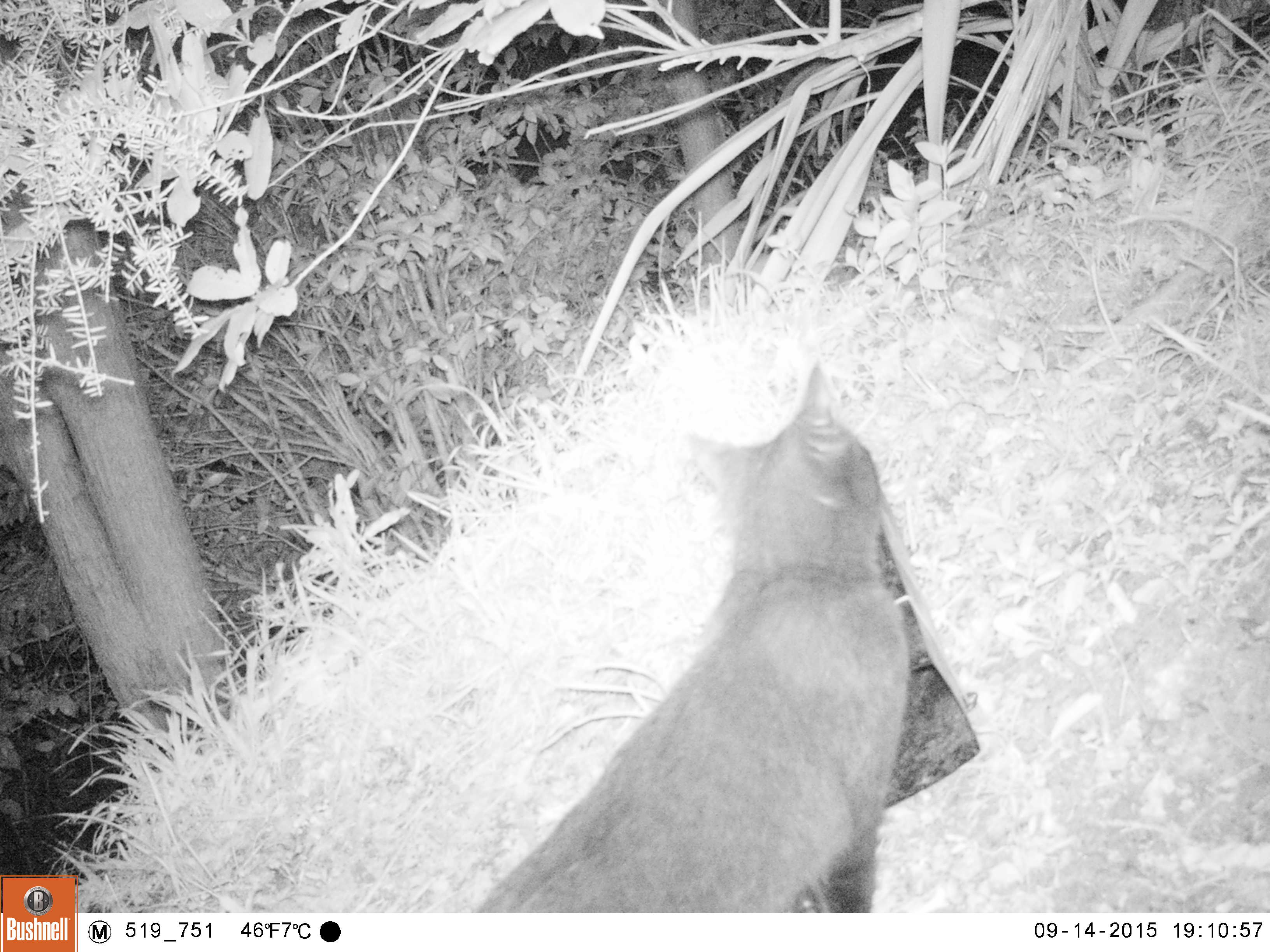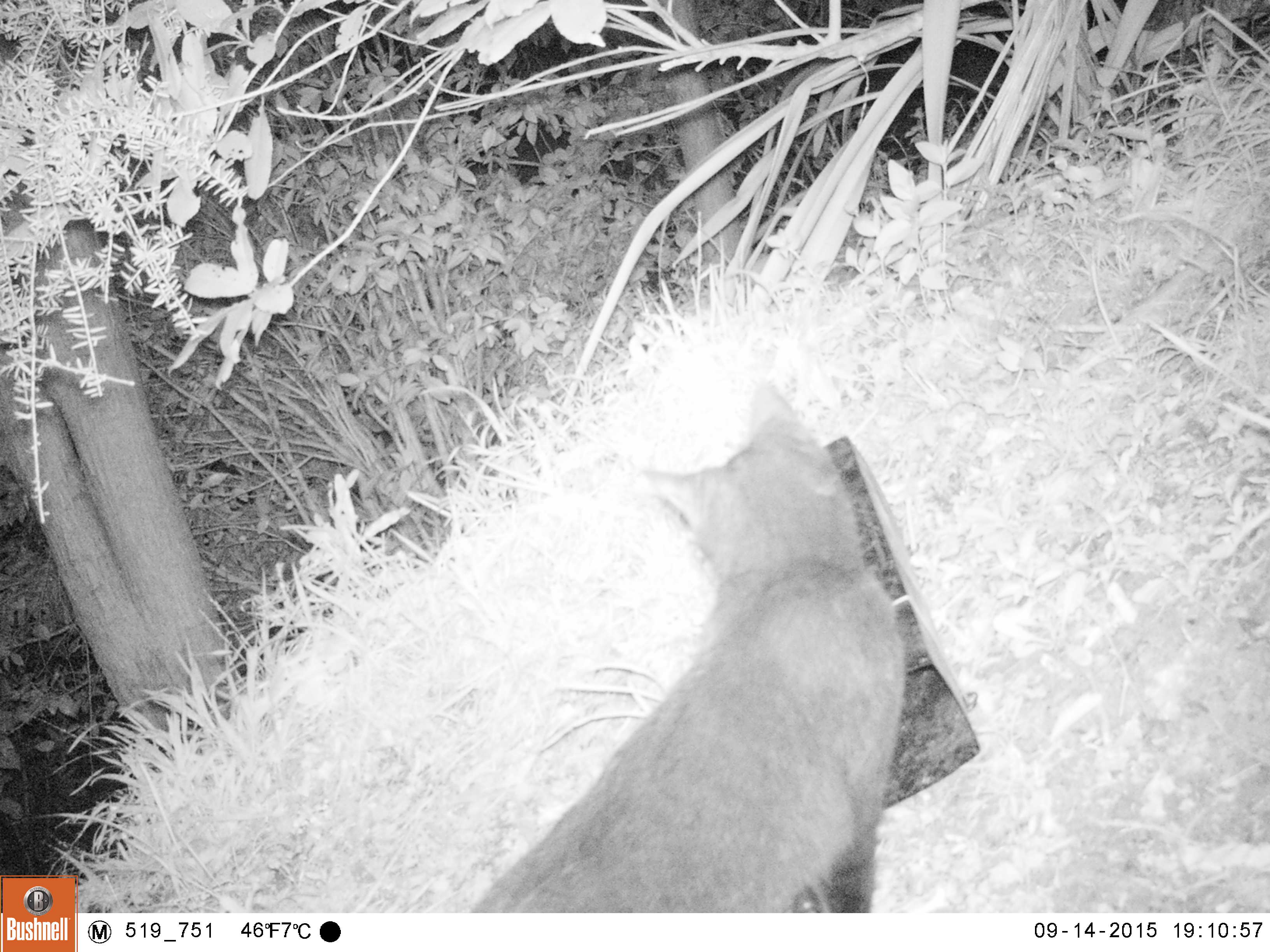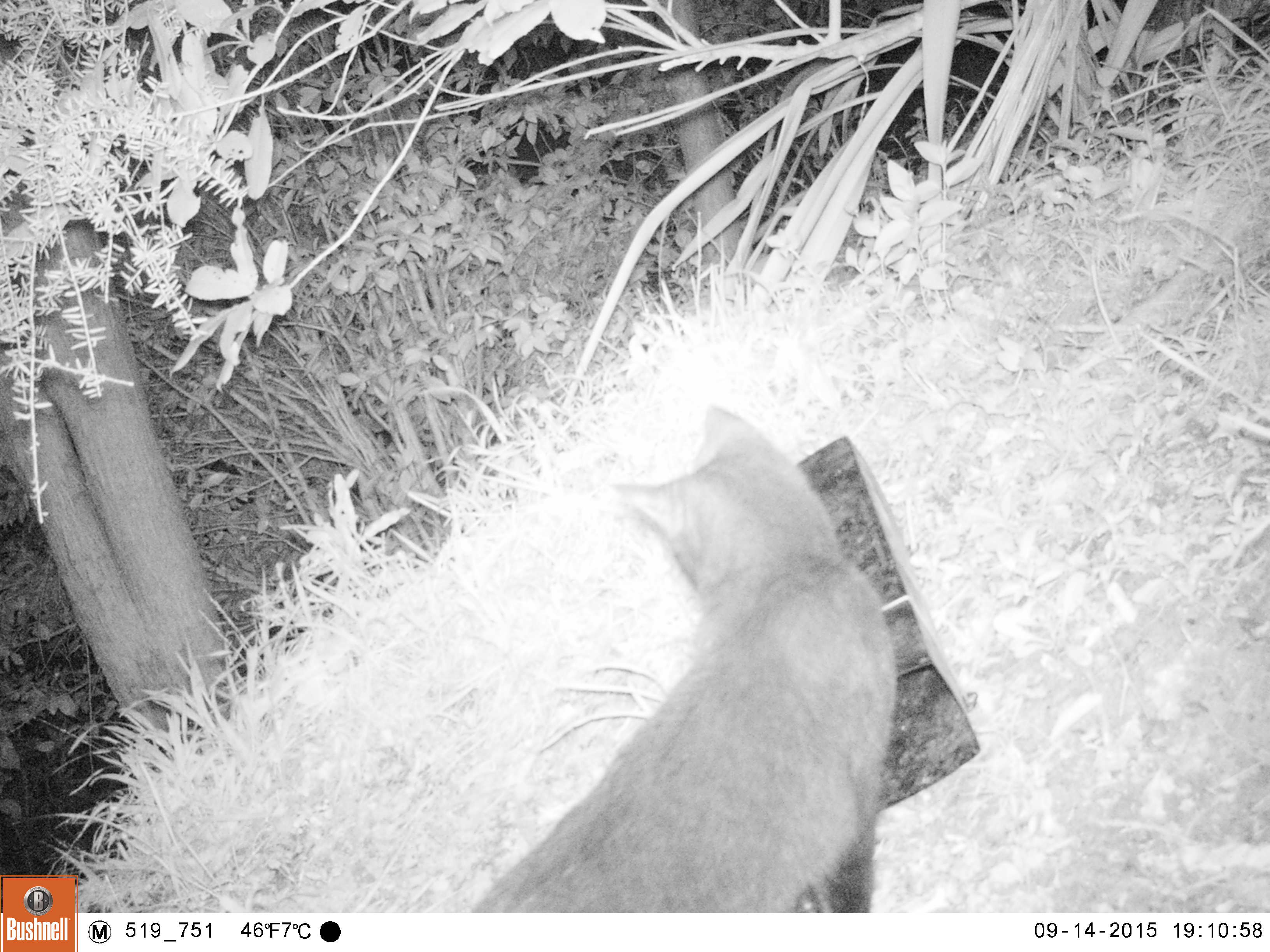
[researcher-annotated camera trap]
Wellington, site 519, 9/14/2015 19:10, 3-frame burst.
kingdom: Animalia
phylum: Chordata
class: Mammalia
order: Carnivora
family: Felidae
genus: Felis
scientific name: Felis catus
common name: cat